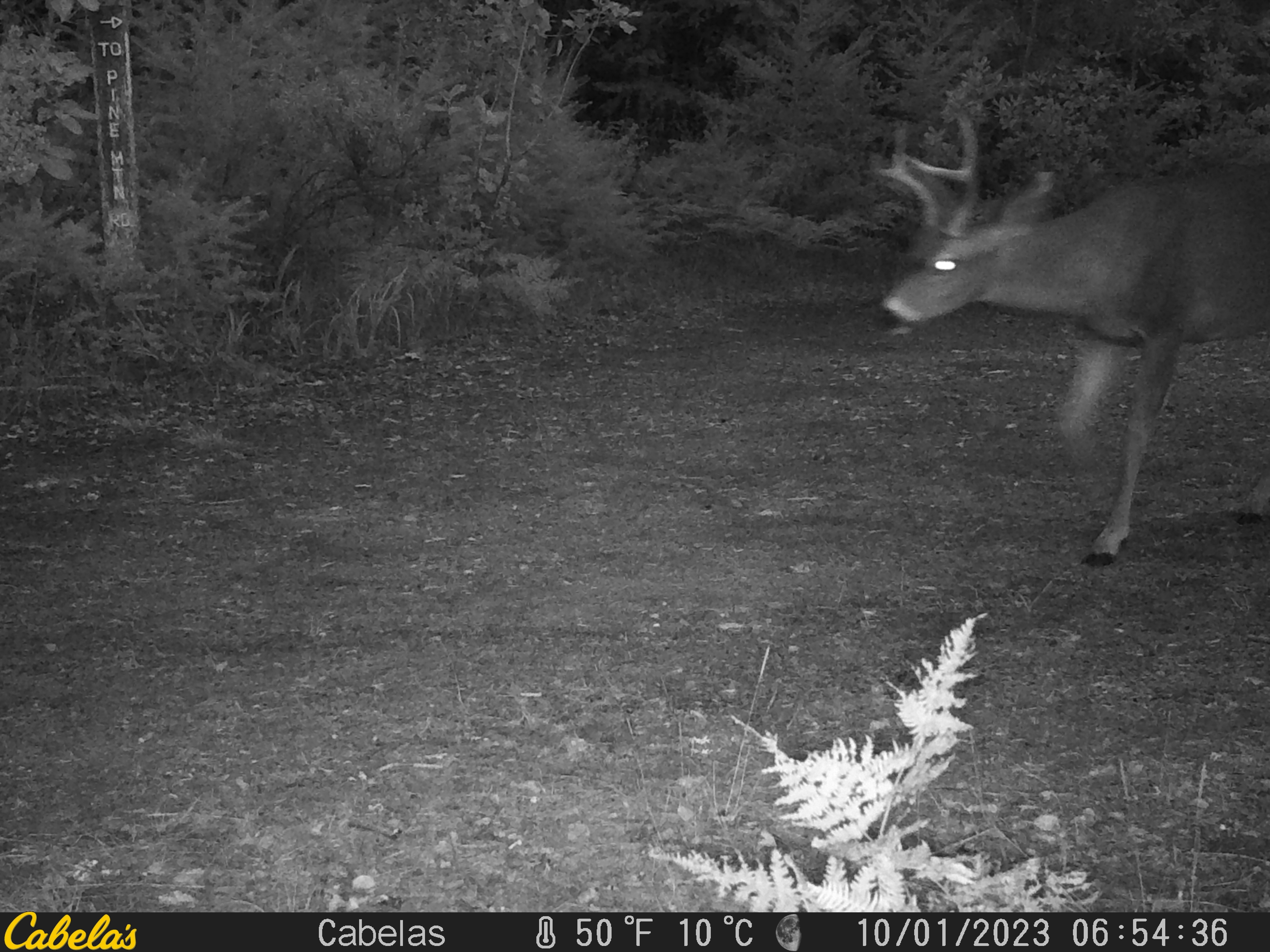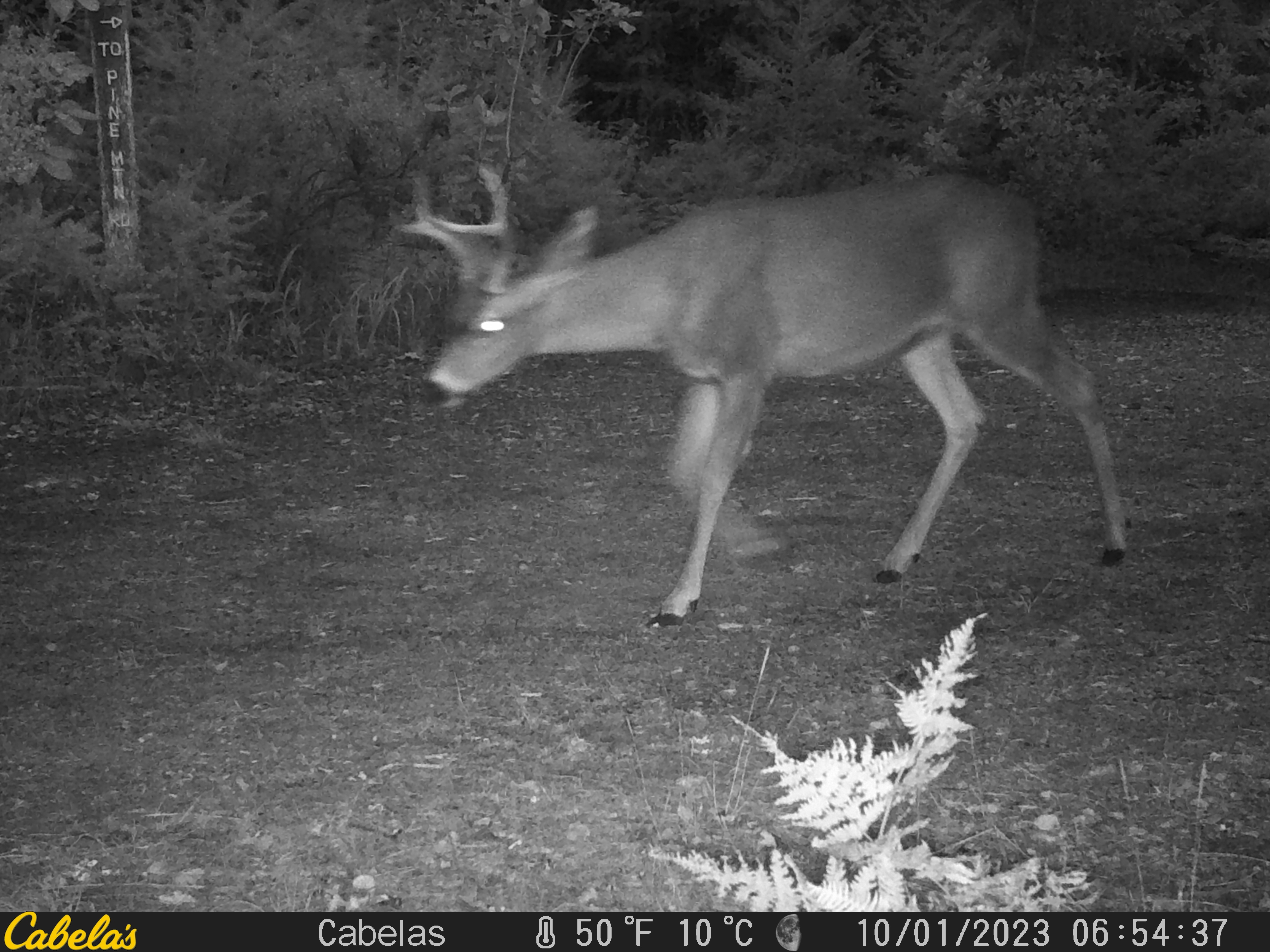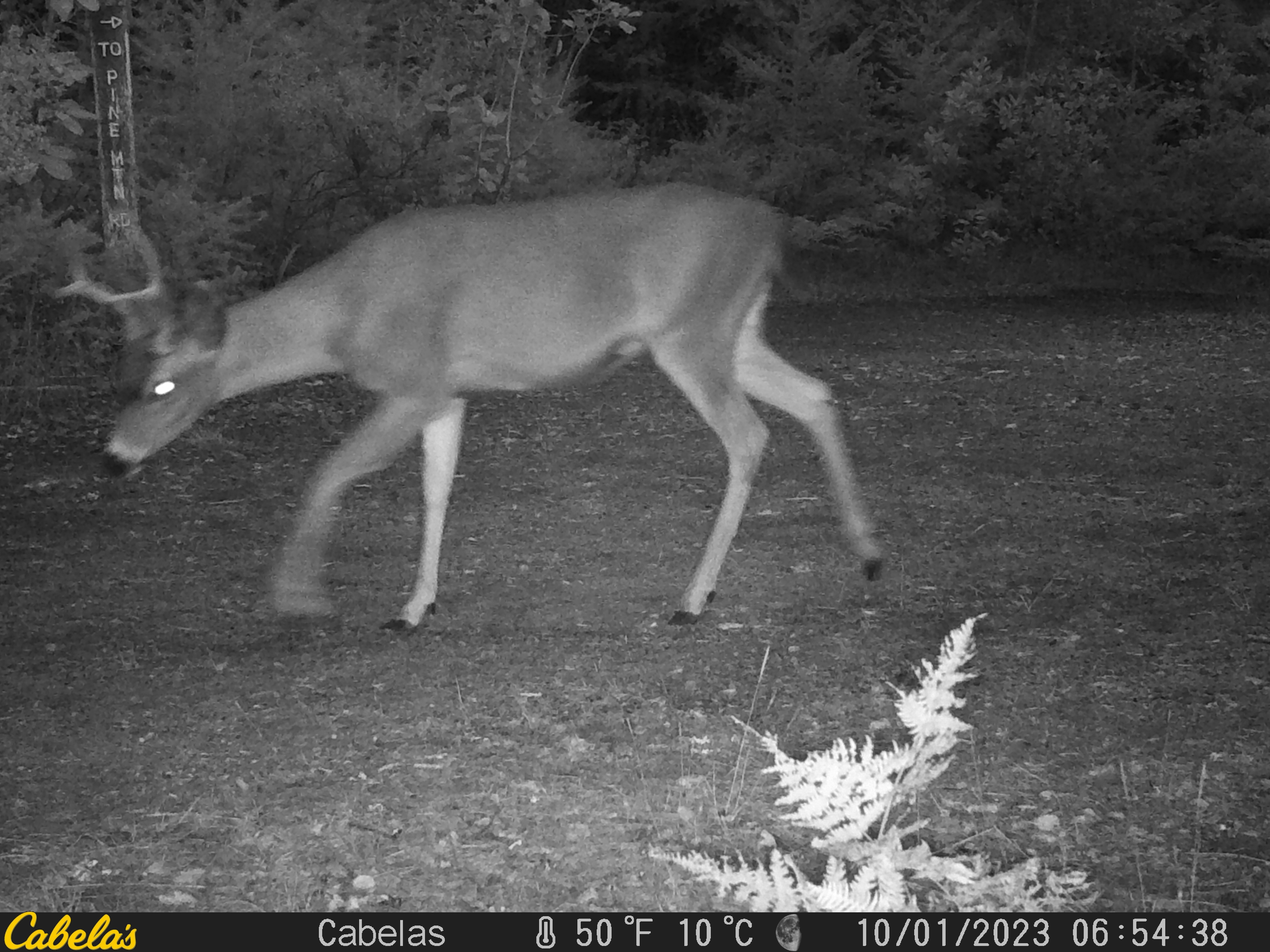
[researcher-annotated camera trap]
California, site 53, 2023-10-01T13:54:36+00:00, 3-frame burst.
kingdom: Animalia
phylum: Chordata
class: Mammalia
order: Artiodactyla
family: Cervidae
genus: Odocoileus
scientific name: Odocoileus hemionus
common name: mule deer